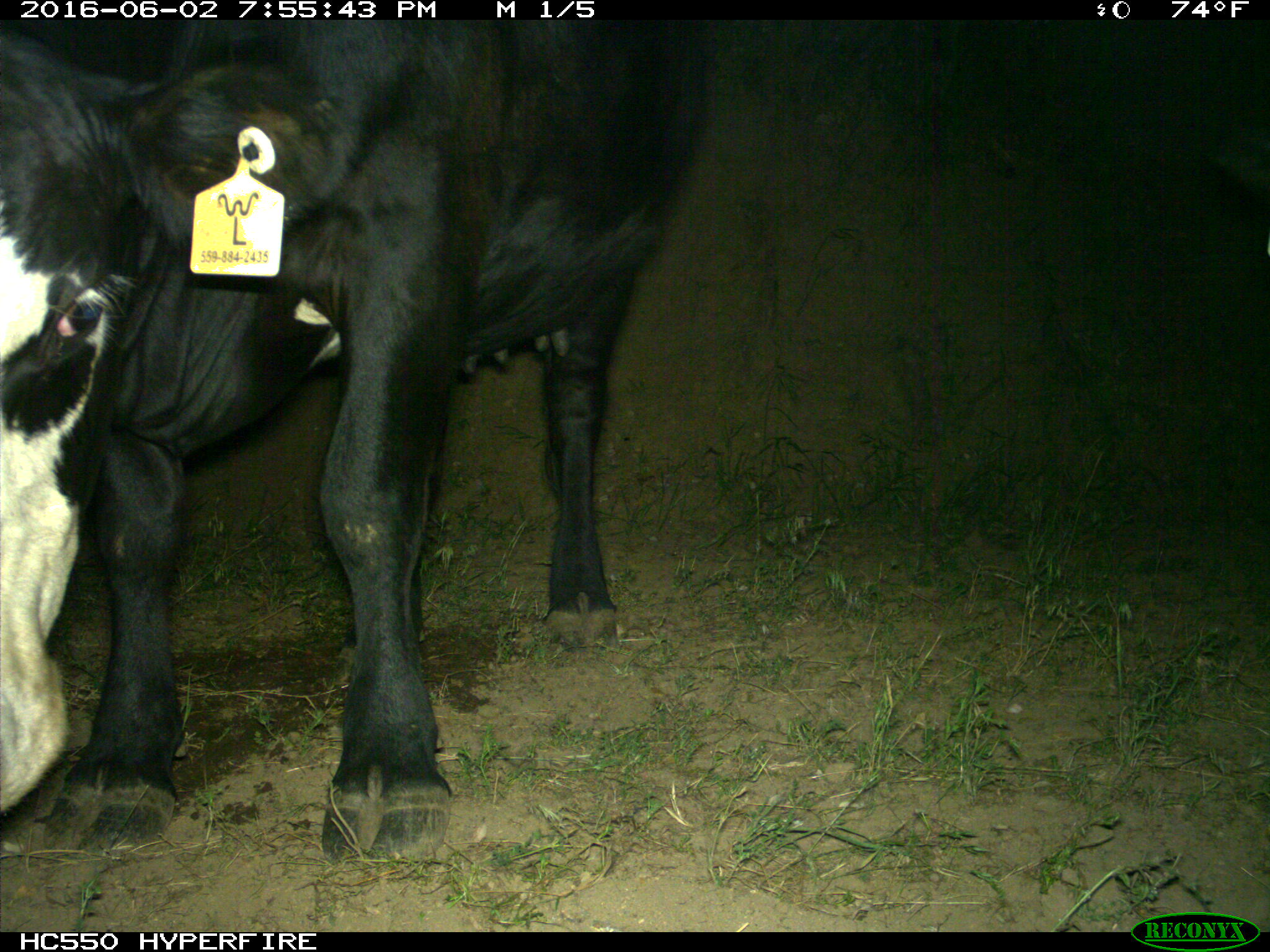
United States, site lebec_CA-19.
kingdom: Animalia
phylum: Chordata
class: Mammalia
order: Artiodactyla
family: Bovidae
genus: Bos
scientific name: Bos taurus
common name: domestic cow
Bos taurus (domestic cow).